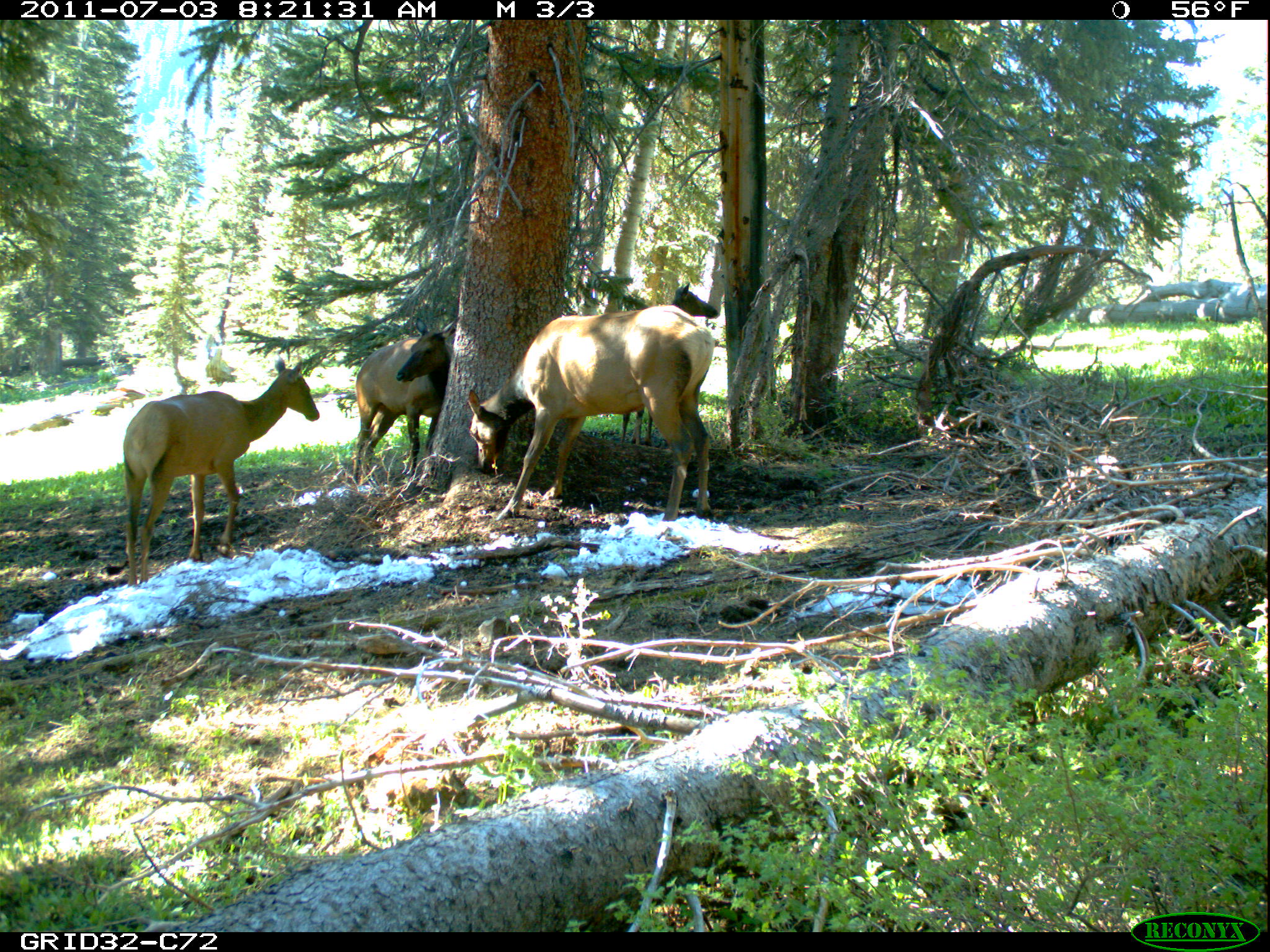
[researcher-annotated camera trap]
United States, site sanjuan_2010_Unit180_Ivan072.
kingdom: Animalia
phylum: Chordata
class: Mammalia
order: Artiodactyla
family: Cervidae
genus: Cervus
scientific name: Cervus elaphus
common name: red deer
Cervus elaphus (red deer).